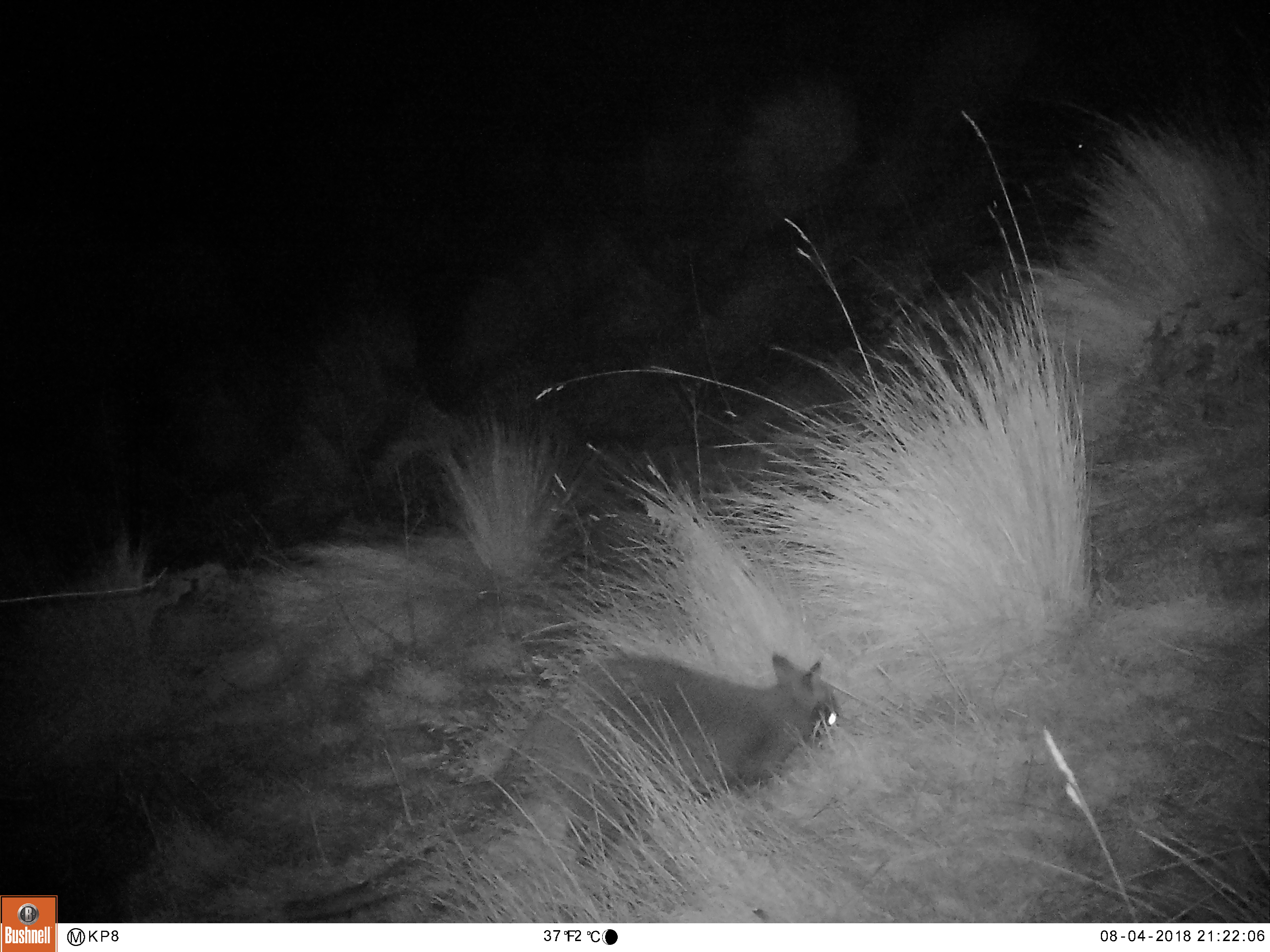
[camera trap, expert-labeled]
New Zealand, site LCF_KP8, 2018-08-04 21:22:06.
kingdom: Animalia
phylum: Chordata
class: Mammalia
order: Diprotodontia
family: Macropodidae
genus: Notamacropus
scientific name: Notamacropus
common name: wallaby